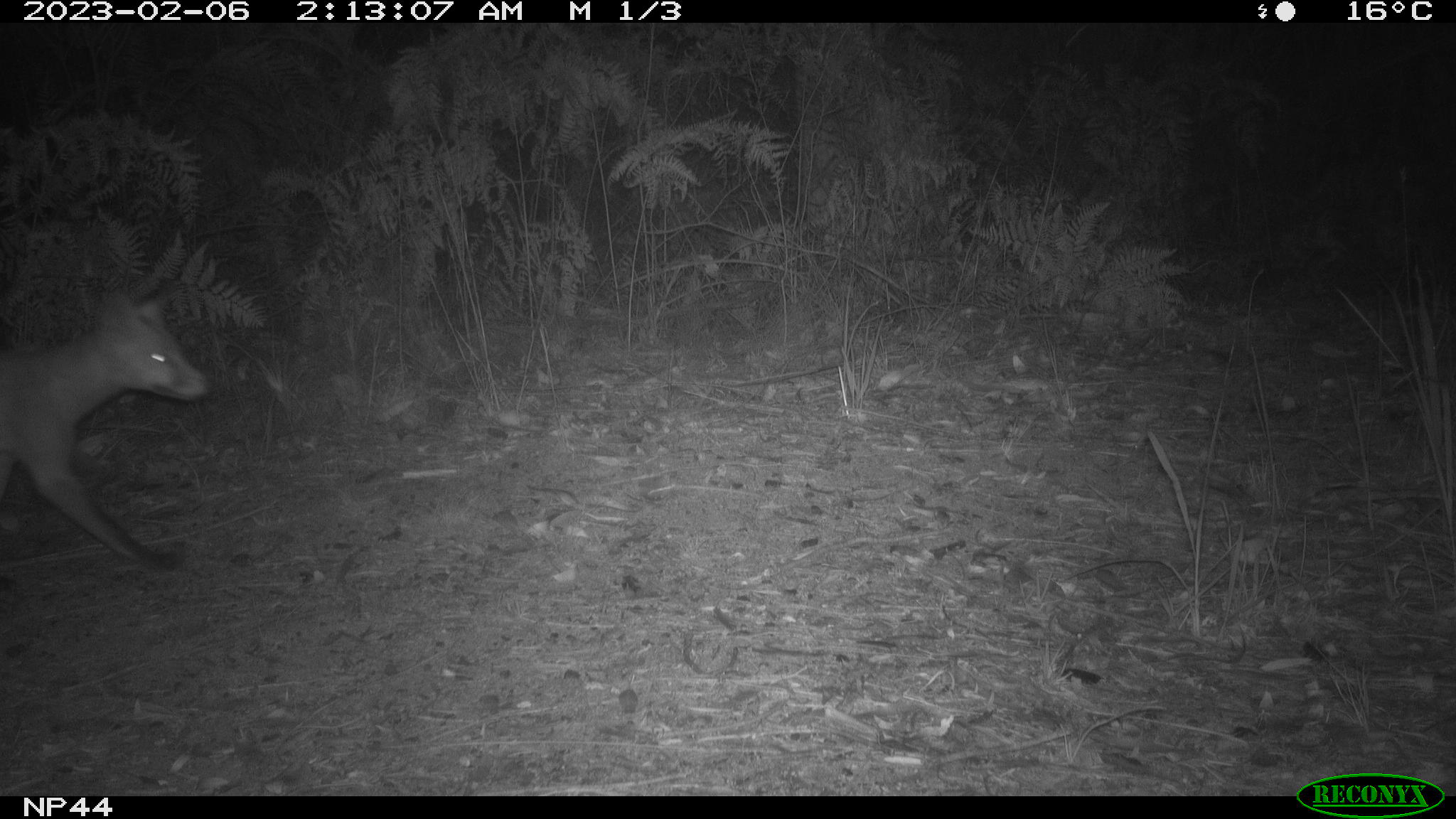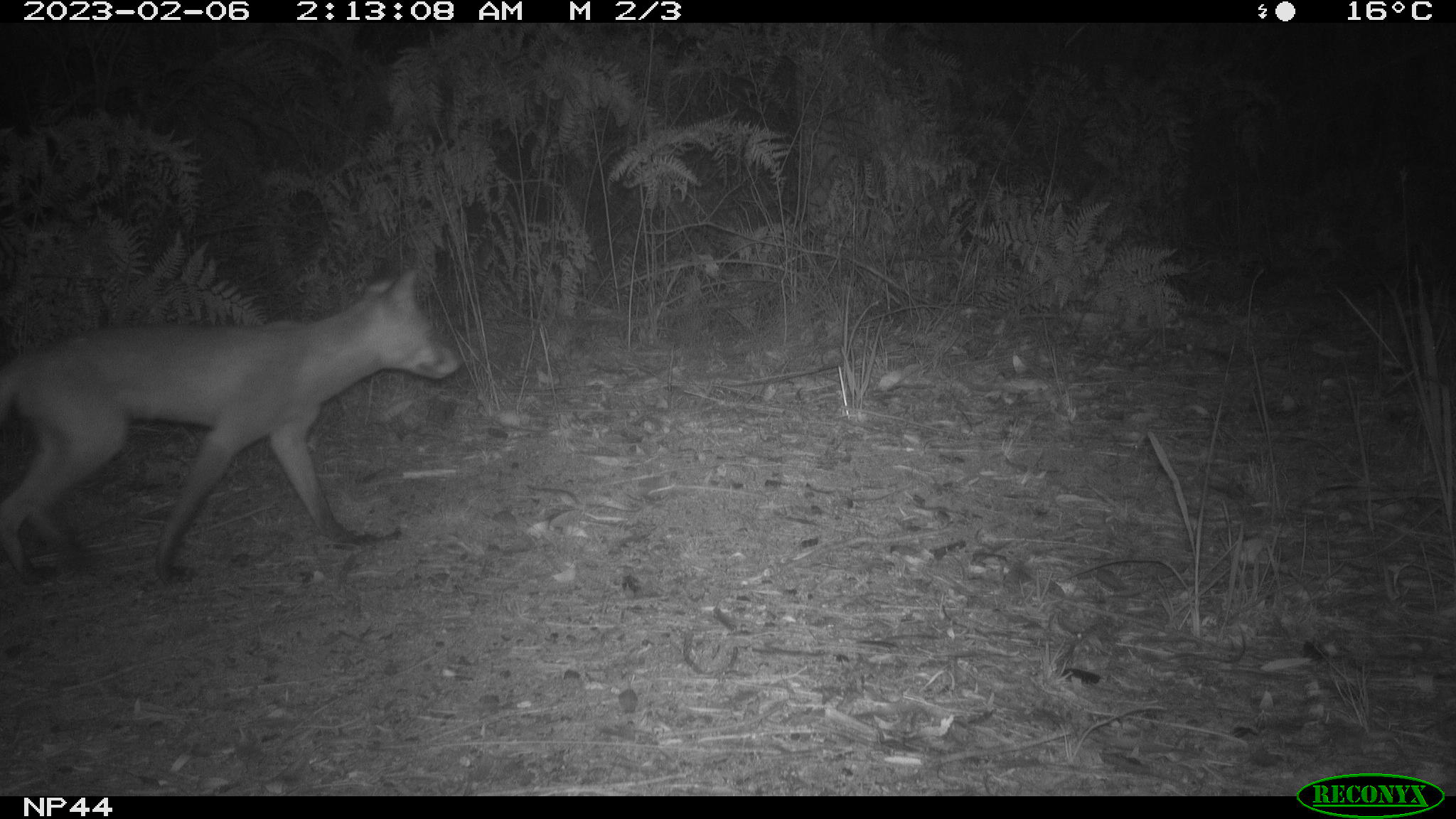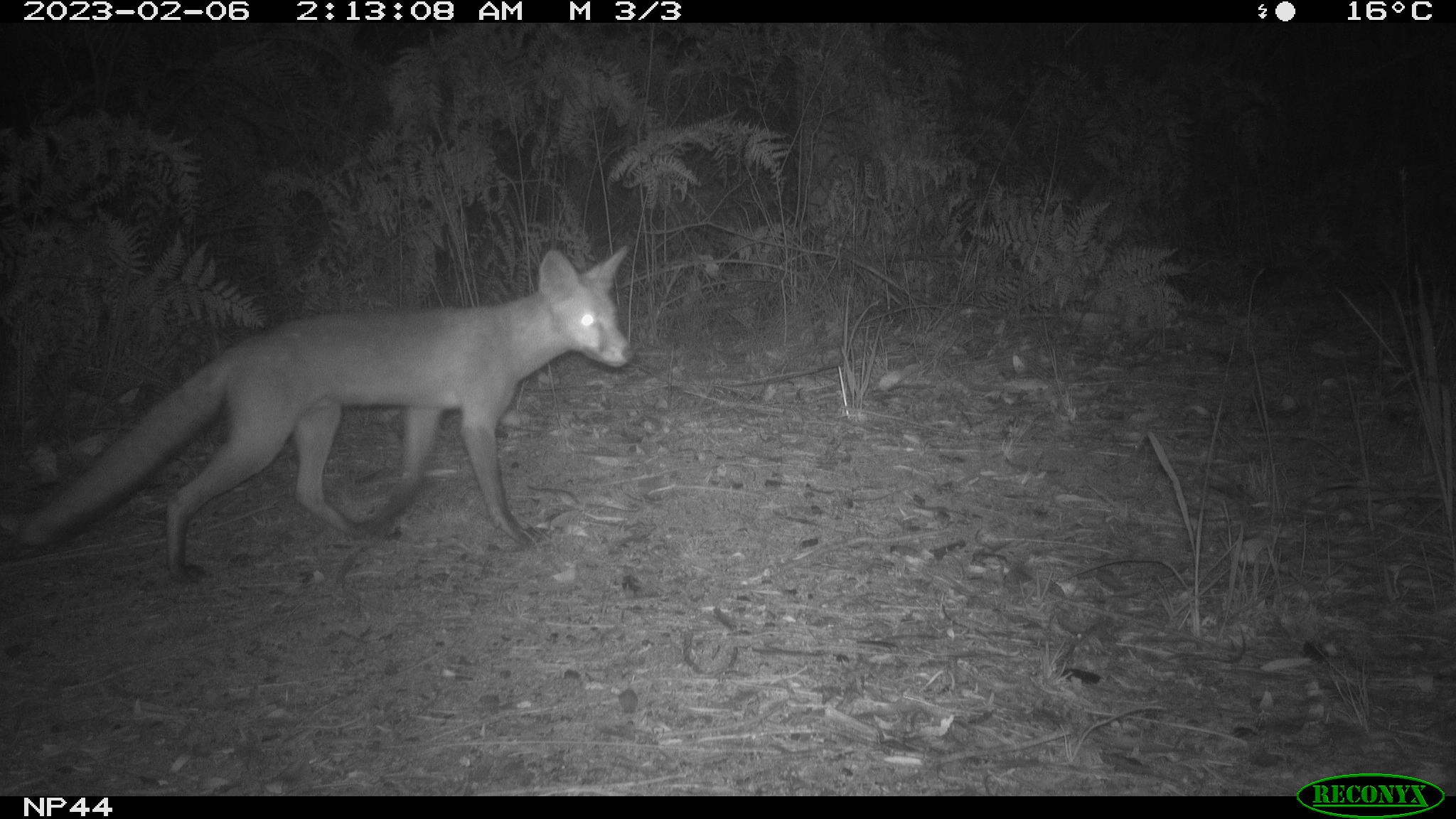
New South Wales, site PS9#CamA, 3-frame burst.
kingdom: Animalia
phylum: Chordata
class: Mammalia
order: Carnivora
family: Canidae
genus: Vulpes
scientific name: Vulpes vulpes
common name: red fox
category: fox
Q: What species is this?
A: Fox (red fox) (Vulpes vulpes).